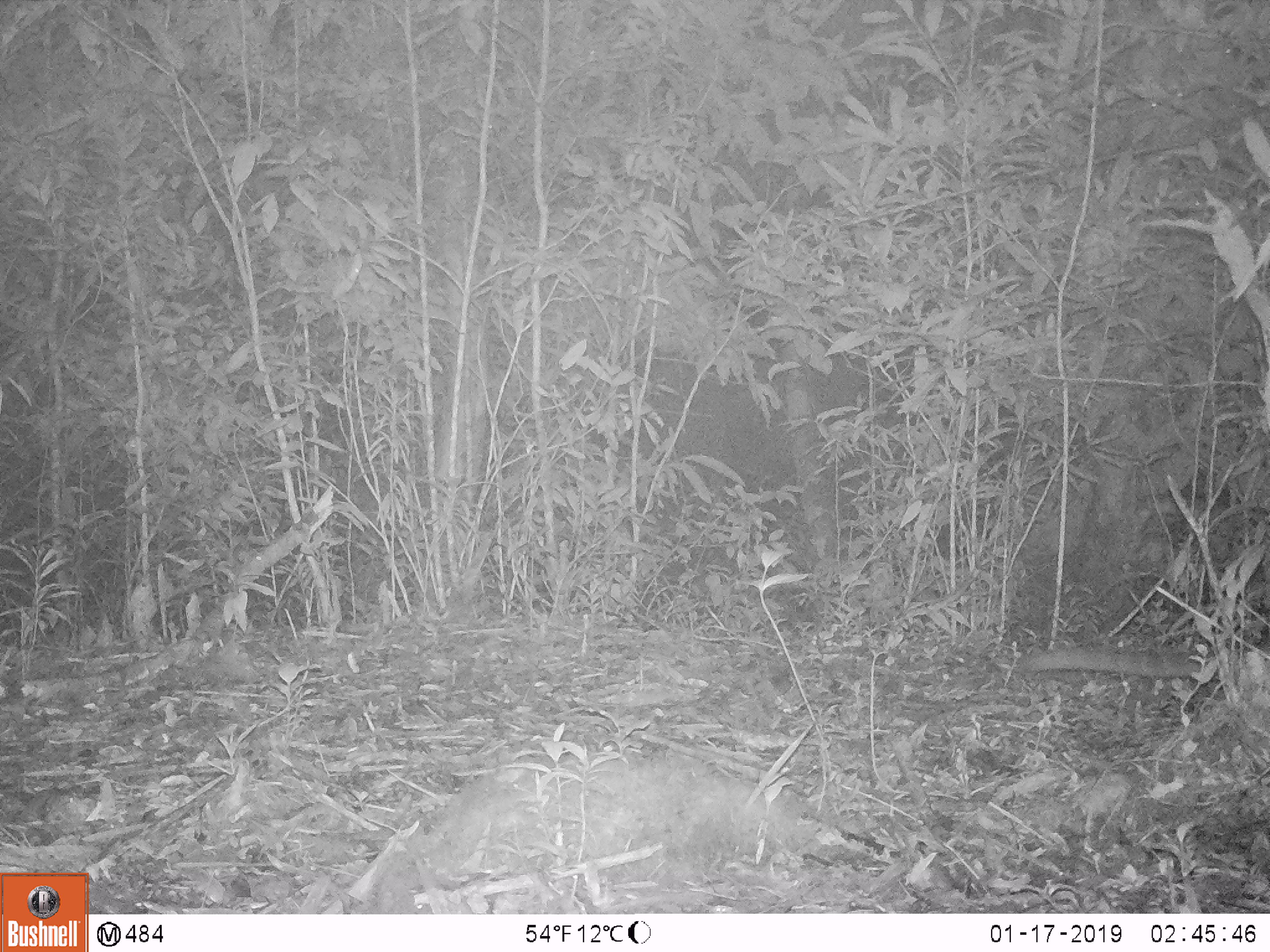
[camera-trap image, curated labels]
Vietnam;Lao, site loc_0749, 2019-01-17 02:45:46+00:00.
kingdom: Animalia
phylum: Chordata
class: Mammalia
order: Carnivora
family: Prionodontidae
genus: Prionodon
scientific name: Prionodon pardicolor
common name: spotted linsang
Spotted linsang (Prionodon pardicolor). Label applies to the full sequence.